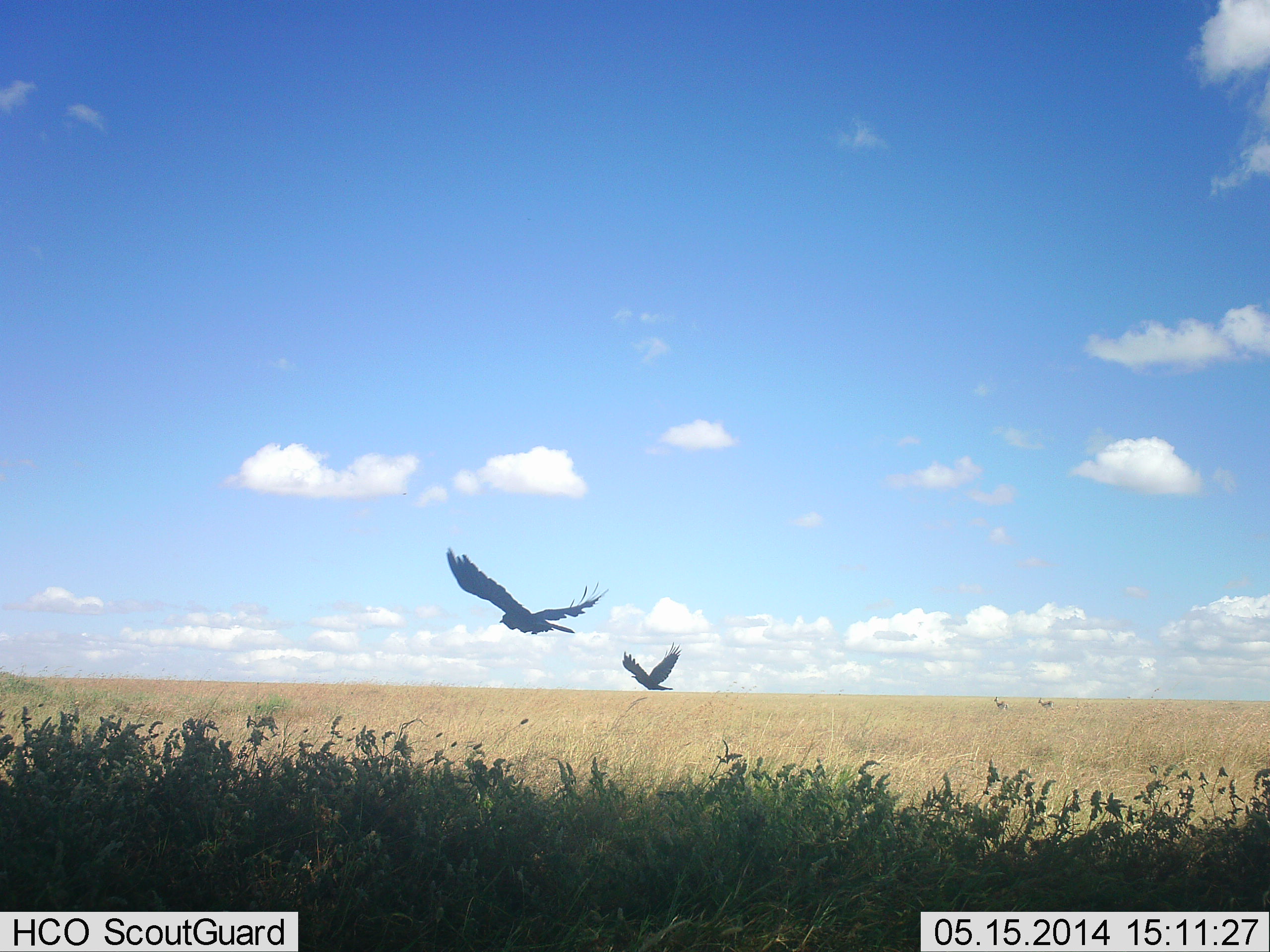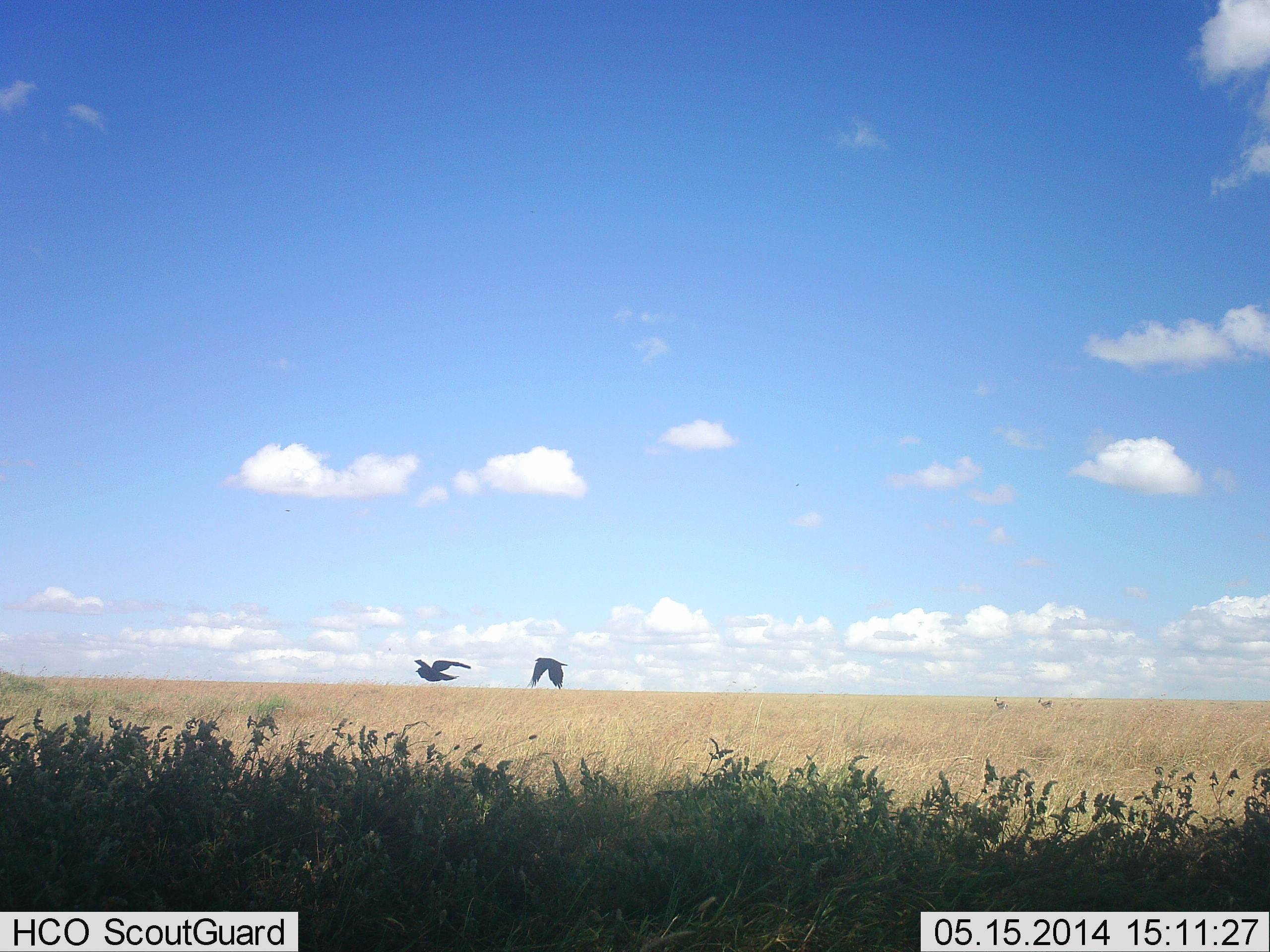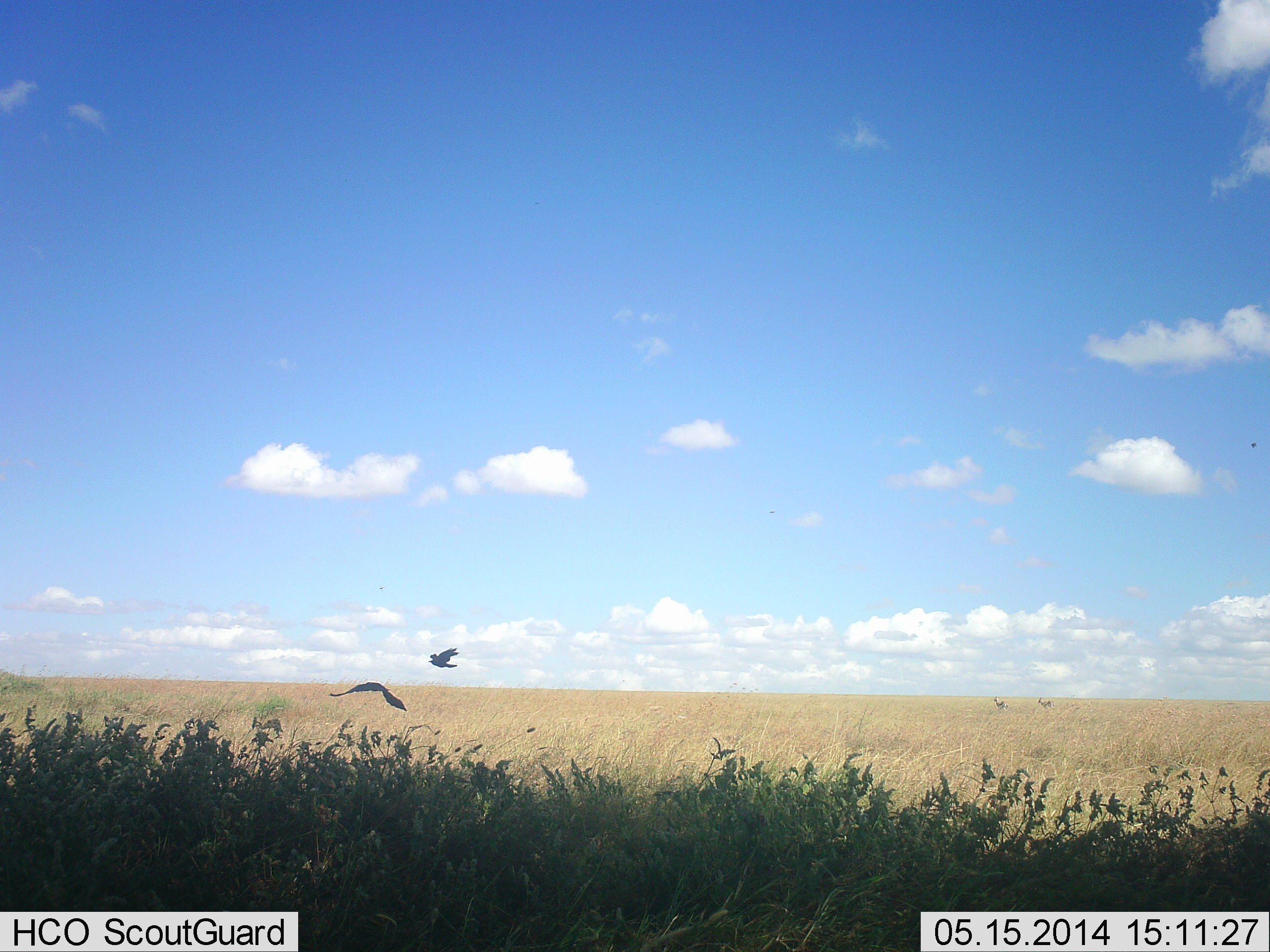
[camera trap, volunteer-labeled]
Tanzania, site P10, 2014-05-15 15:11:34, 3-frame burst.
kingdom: Animalia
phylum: Chordata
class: Aves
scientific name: Aves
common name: bird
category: otherbird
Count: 2.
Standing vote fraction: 0%.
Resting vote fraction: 0%.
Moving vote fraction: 100%.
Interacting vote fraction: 0%.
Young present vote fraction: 0%.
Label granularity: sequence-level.